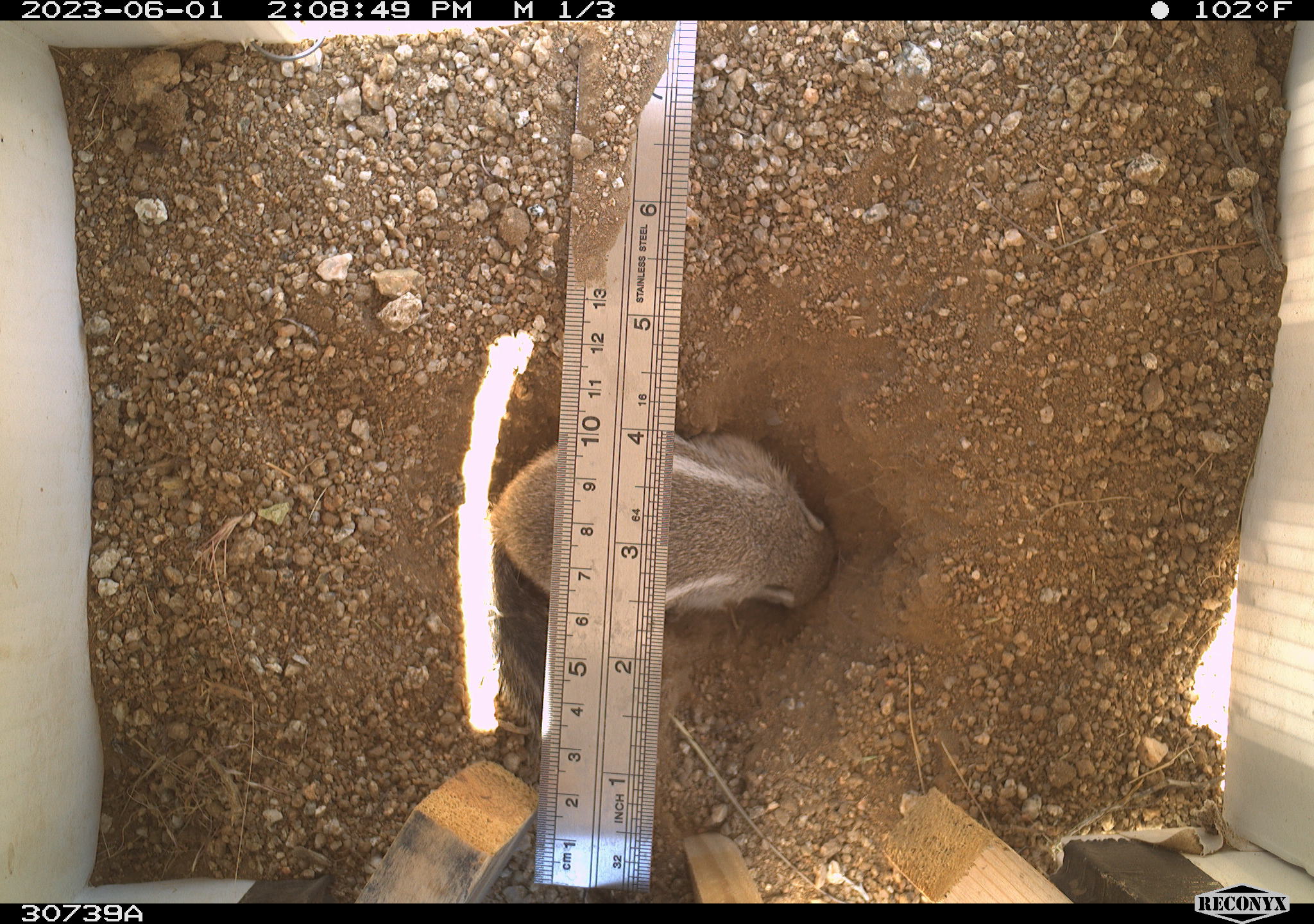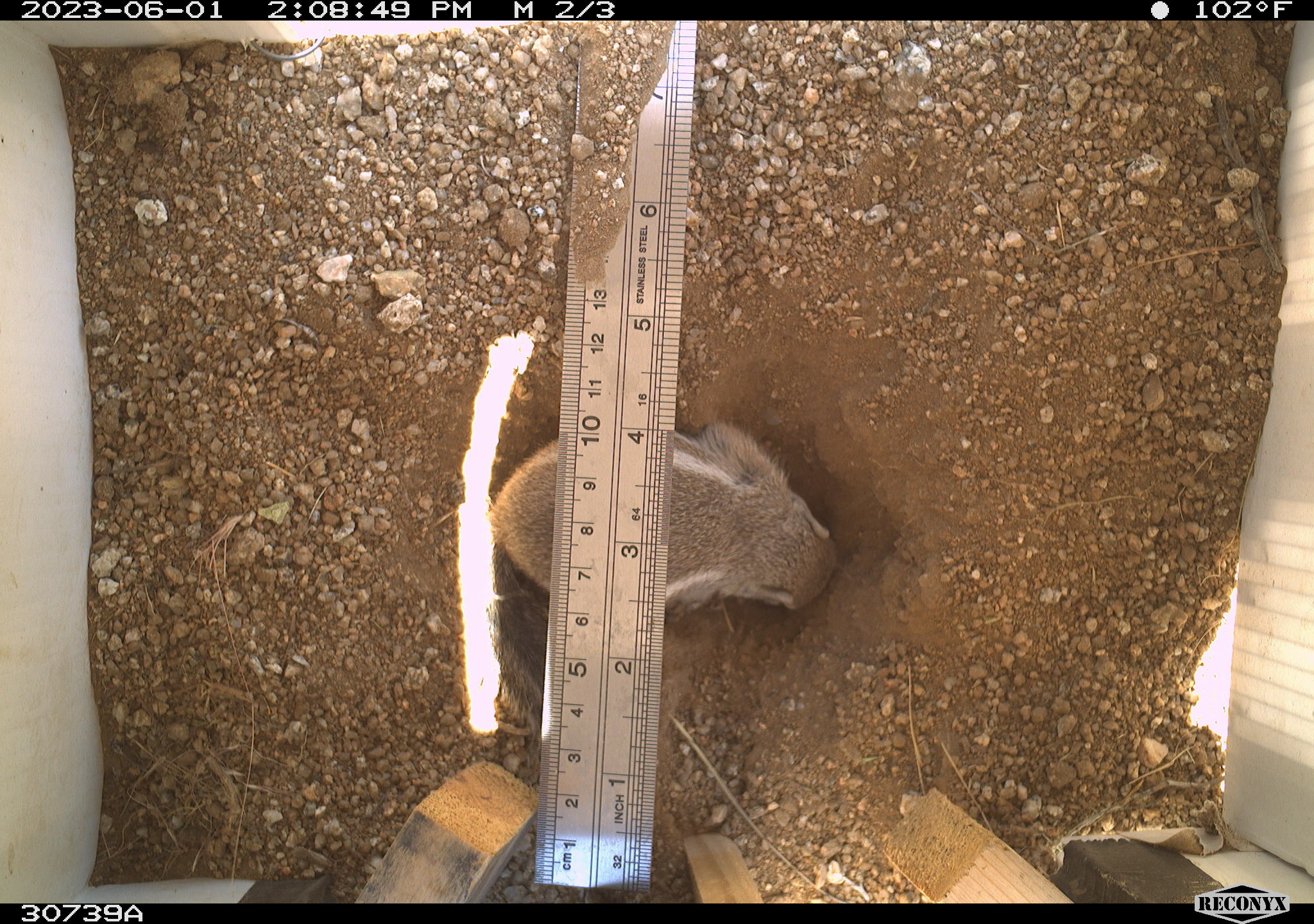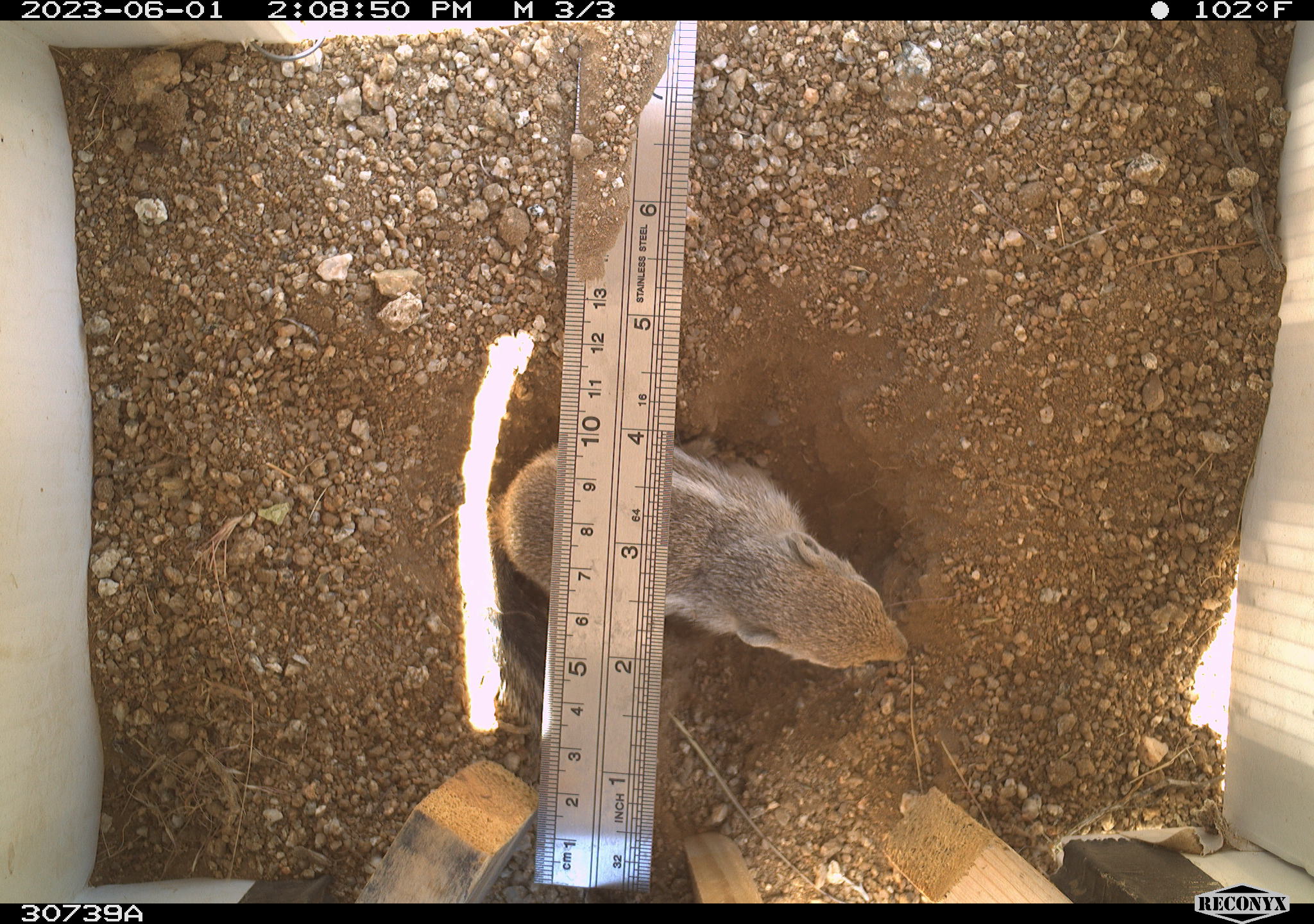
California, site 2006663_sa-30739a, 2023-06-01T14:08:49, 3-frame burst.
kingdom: Animalia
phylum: Chordata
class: Mammalia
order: Rodentia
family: Sciuridae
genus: Ammospermophilus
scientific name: Ammospermophilus leucurus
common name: white-tailed antelope squirrel